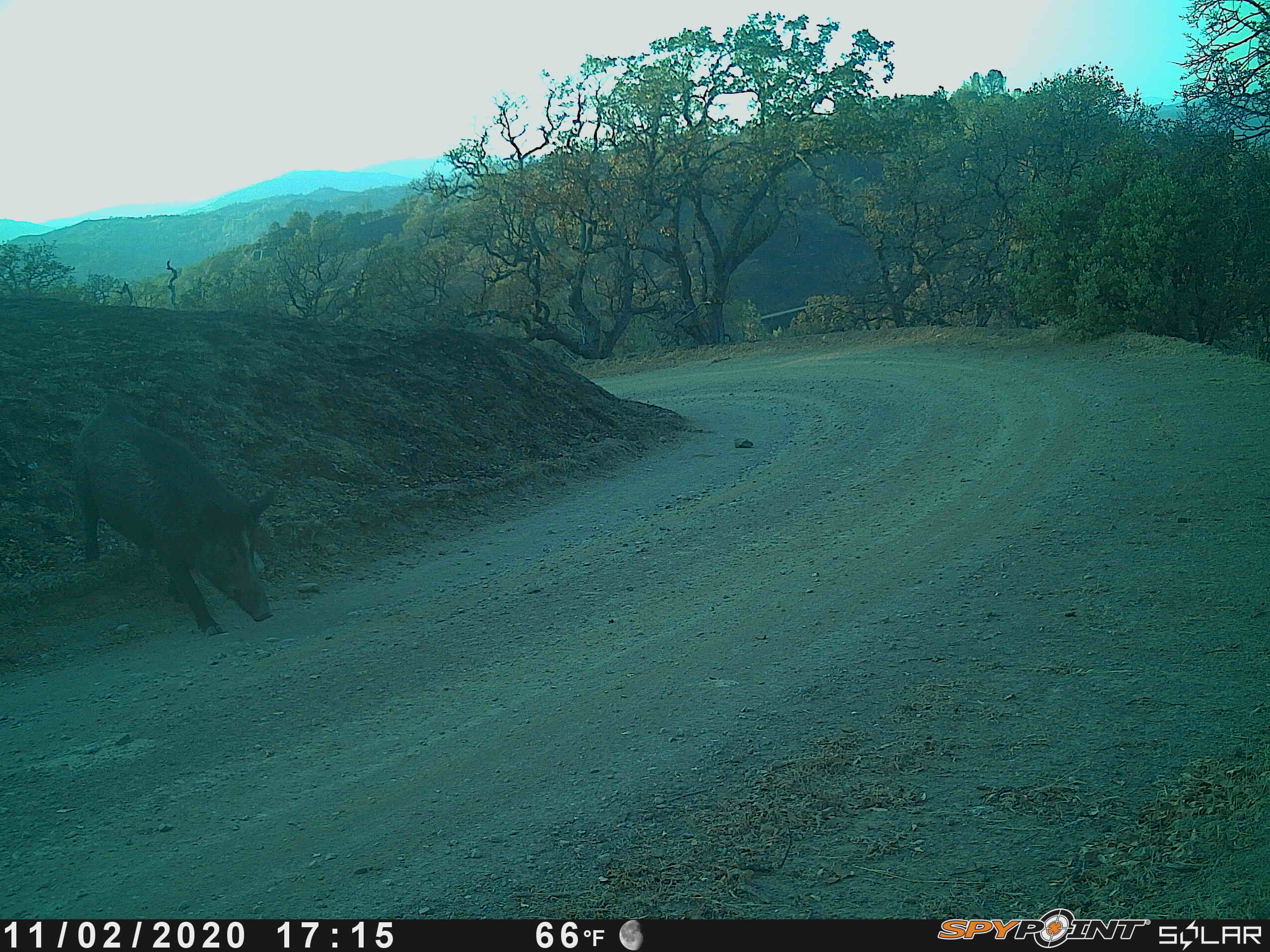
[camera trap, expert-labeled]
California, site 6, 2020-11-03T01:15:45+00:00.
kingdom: Animalia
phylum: Chordata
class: Mammalia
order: Artiodactyla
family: Suidae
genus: Sus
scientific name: Sus scrofa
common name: wild boar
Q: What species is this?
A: Wild boar (Sus scrofa).